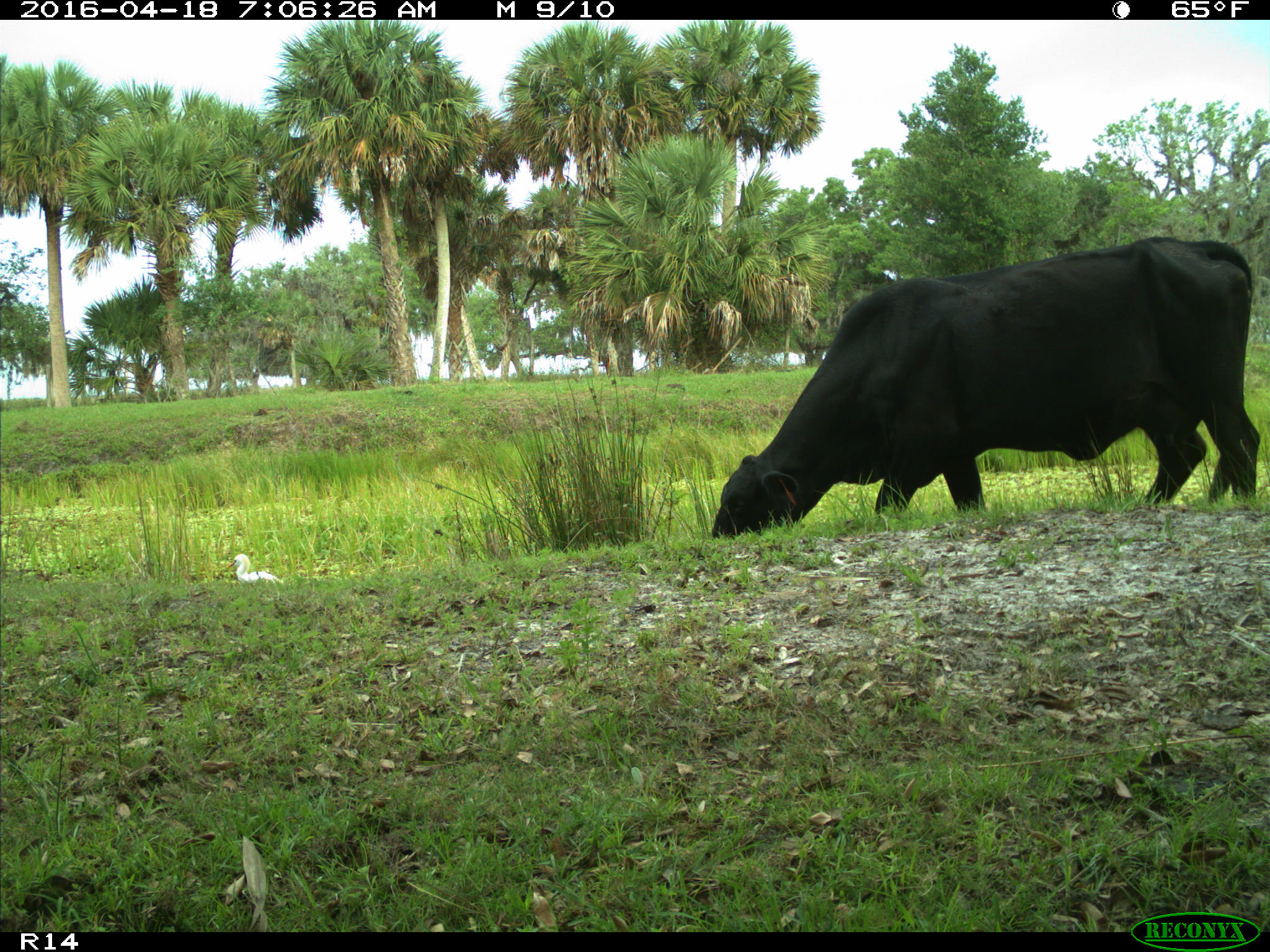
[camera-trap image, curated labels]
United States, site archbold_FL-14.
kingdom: Animalia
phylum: Chordata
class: Mammalia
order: Artiodactyla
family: Bovidae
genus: Bos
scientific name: Bos taurus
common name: domestic cow